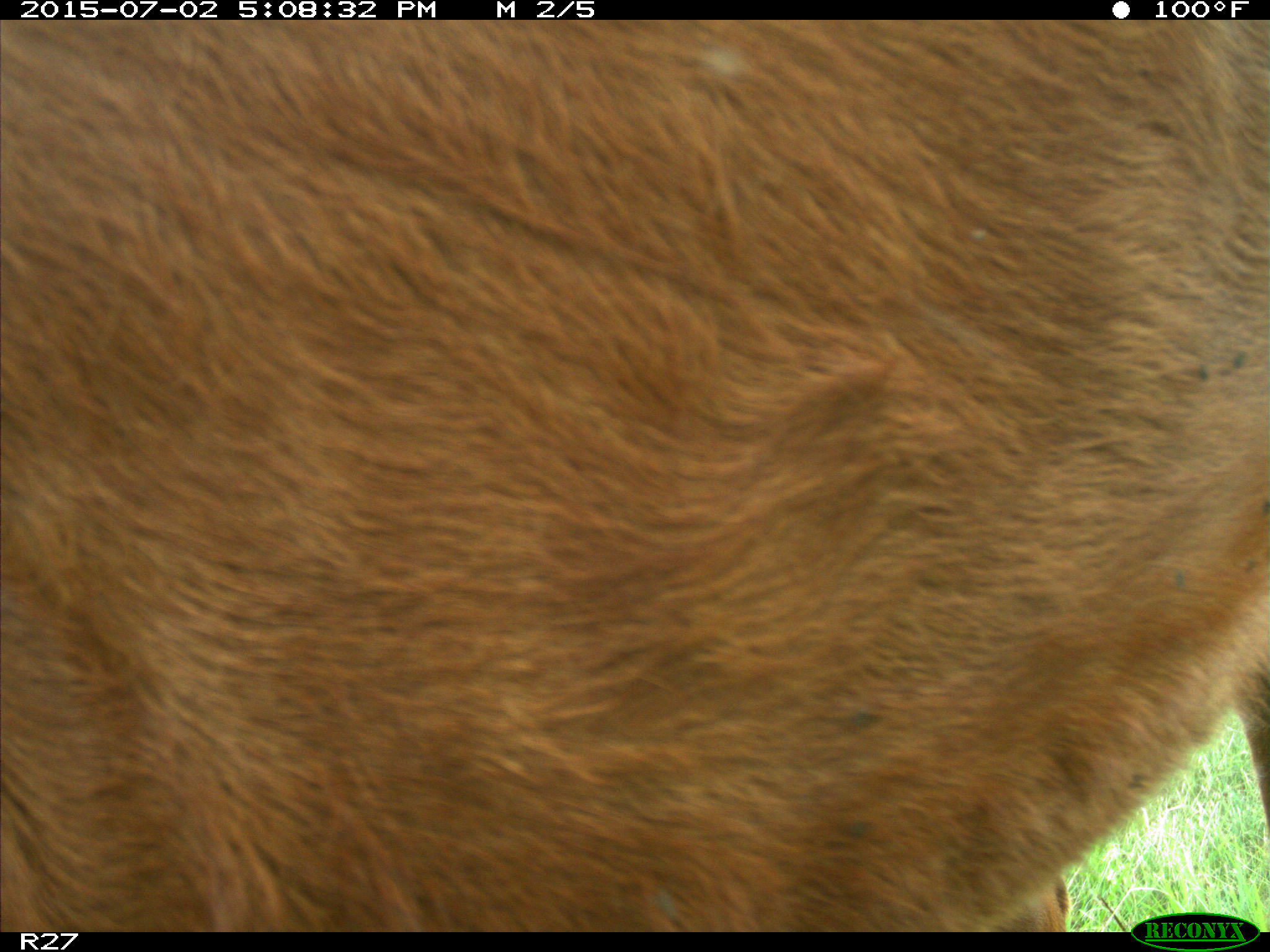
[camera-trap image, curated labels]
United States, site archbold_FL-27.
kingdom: Animalia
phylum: Chordata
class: Mammalia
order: Artiodactyla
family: Bovidae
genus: Bos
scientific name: Bos taurus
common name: domestic cow